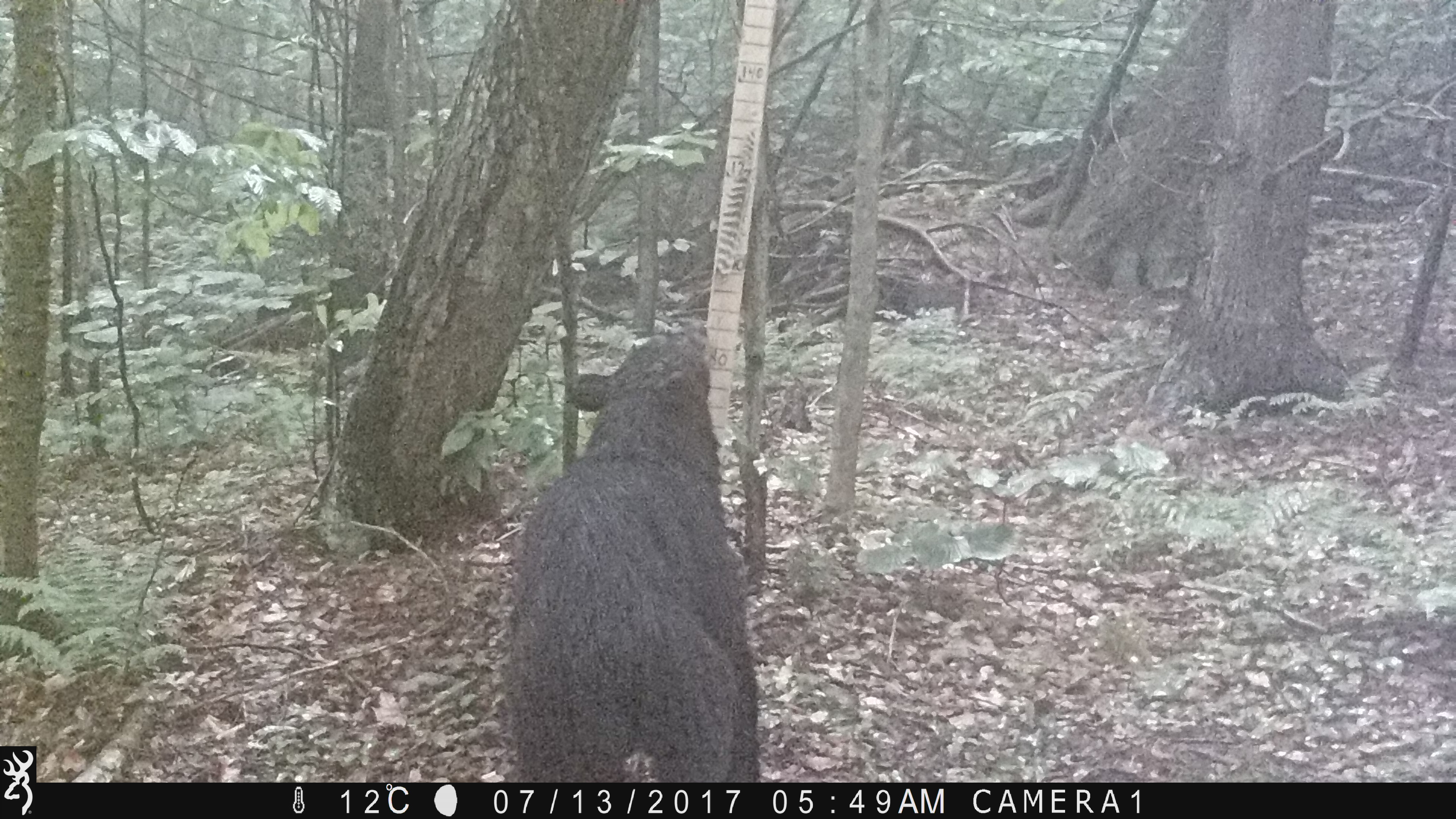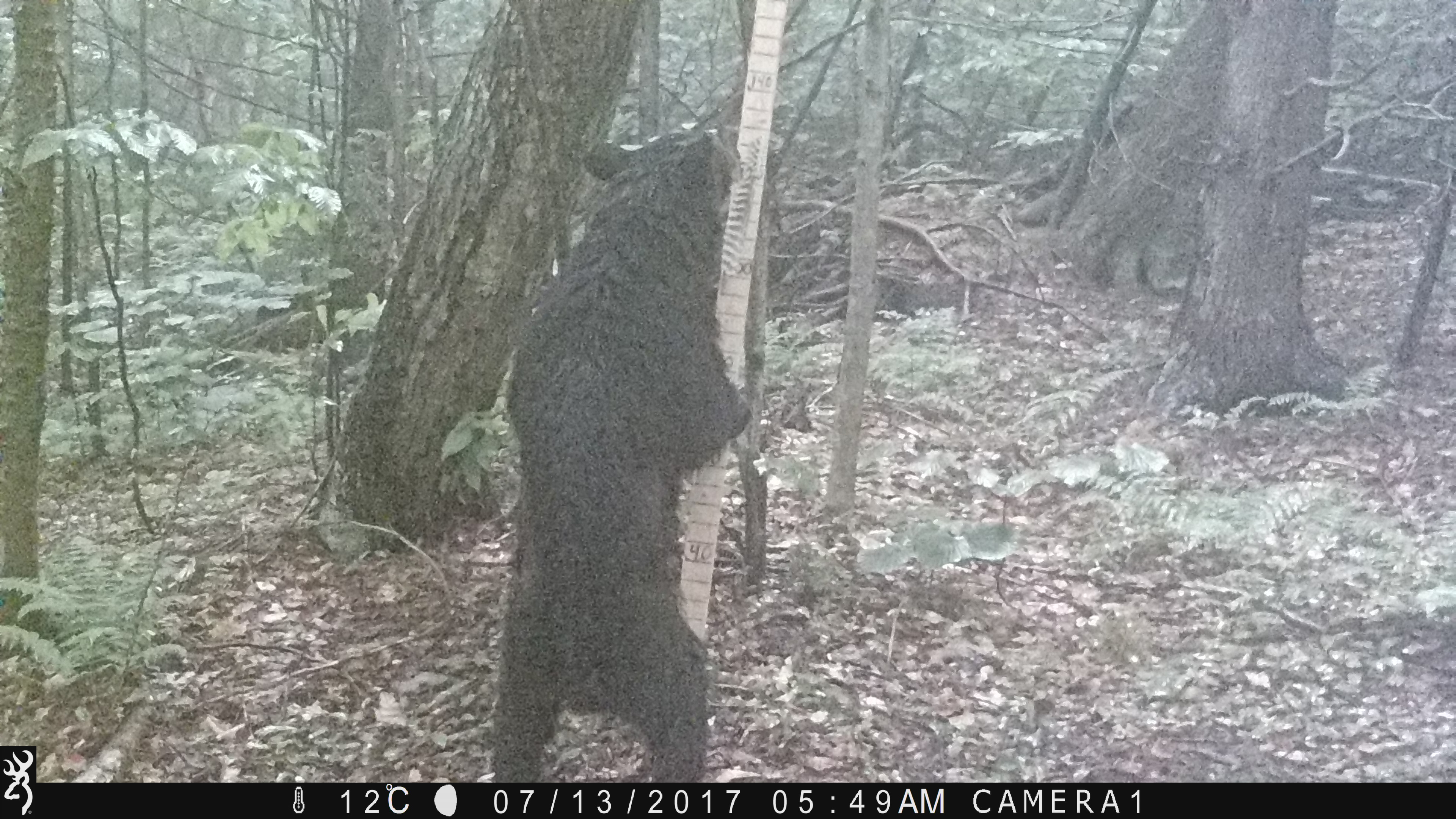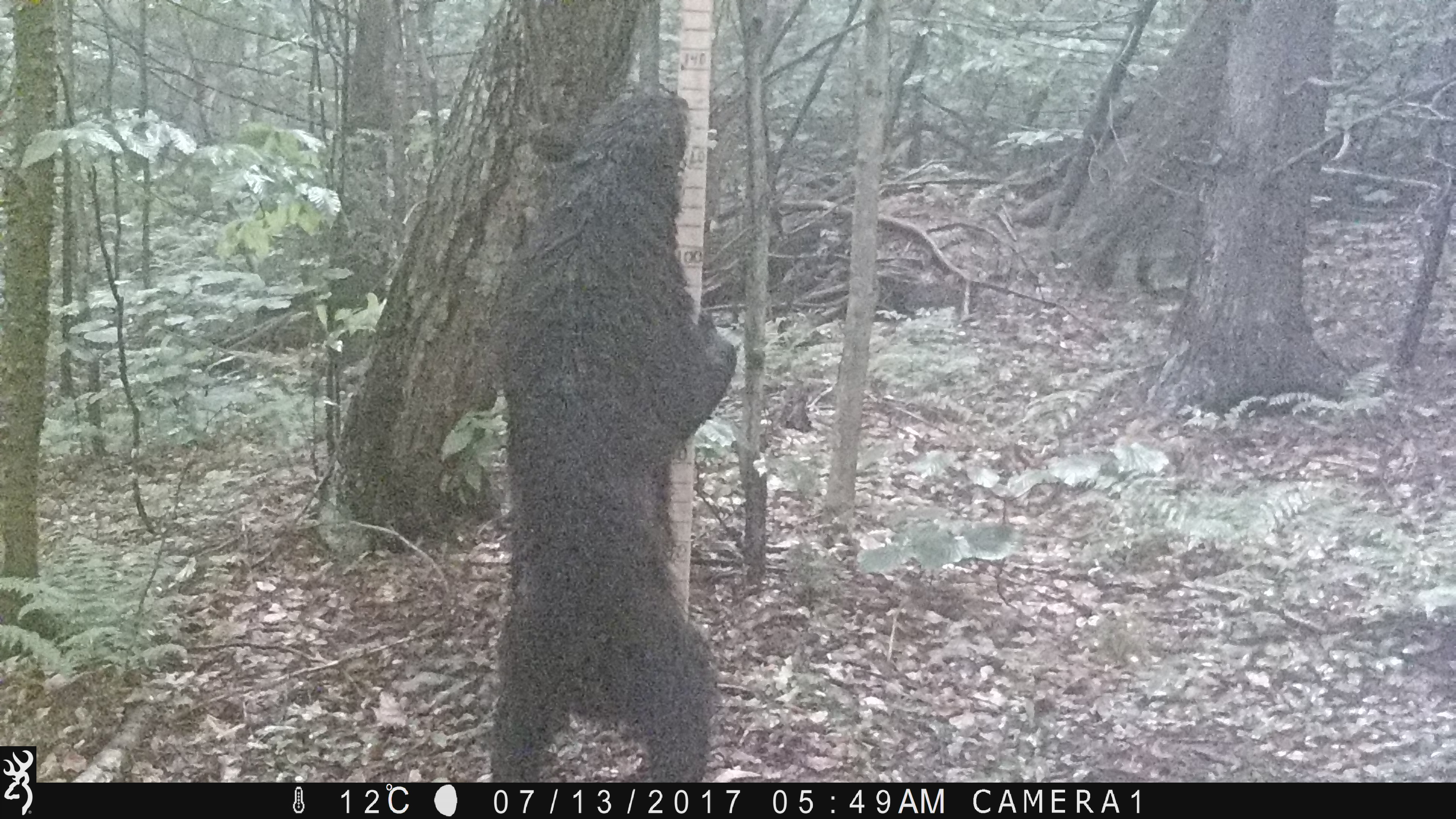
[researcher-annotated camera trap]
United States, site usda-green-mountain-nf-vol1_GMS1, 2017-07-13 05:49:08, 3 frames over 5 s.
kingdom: Animalia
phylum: Chordata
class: Mammalia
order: Carnivora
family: Ursidae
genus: Ursus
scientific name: Ursus americanus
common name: black bear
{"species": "black bear (Ursus americanus)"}